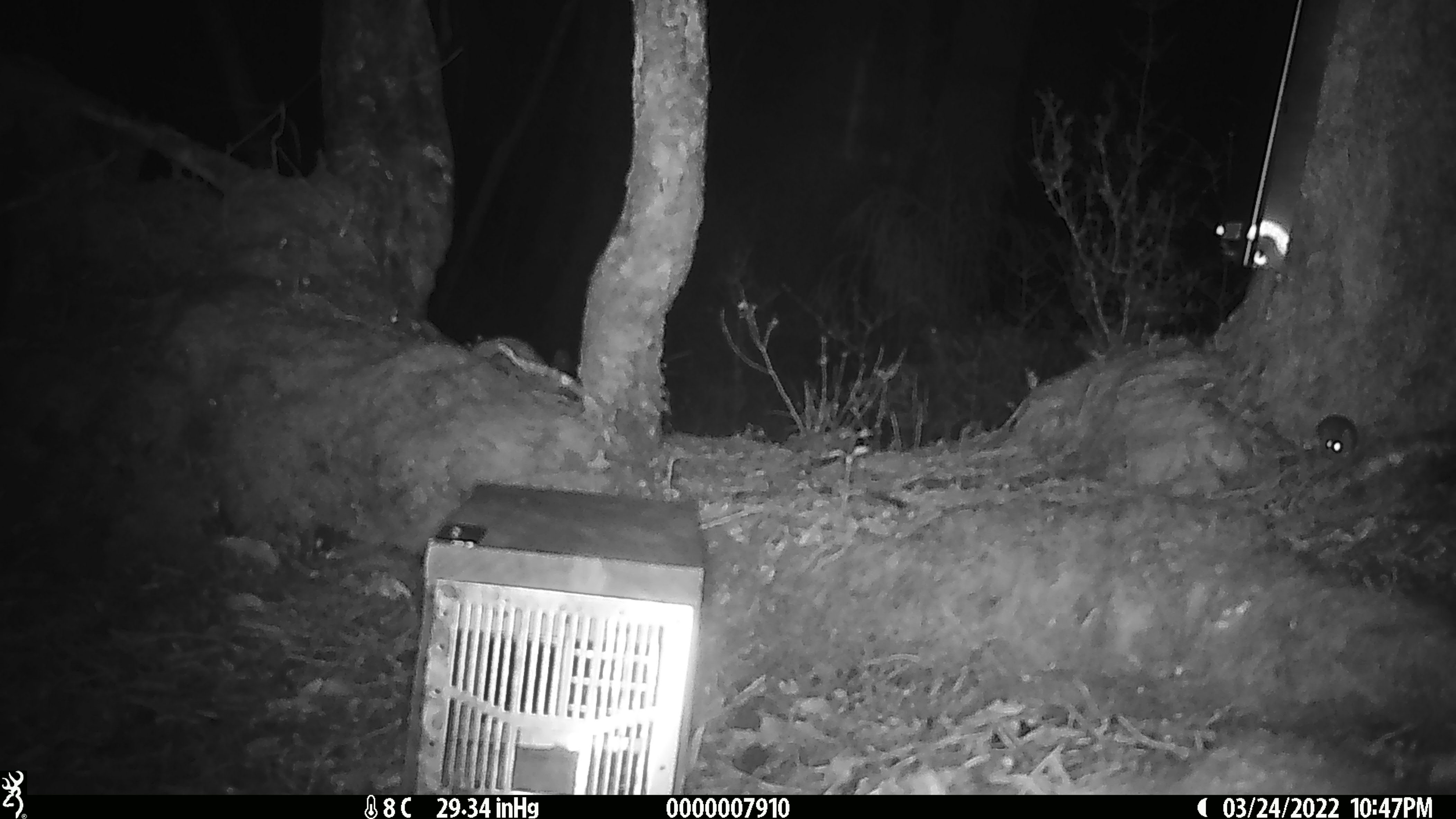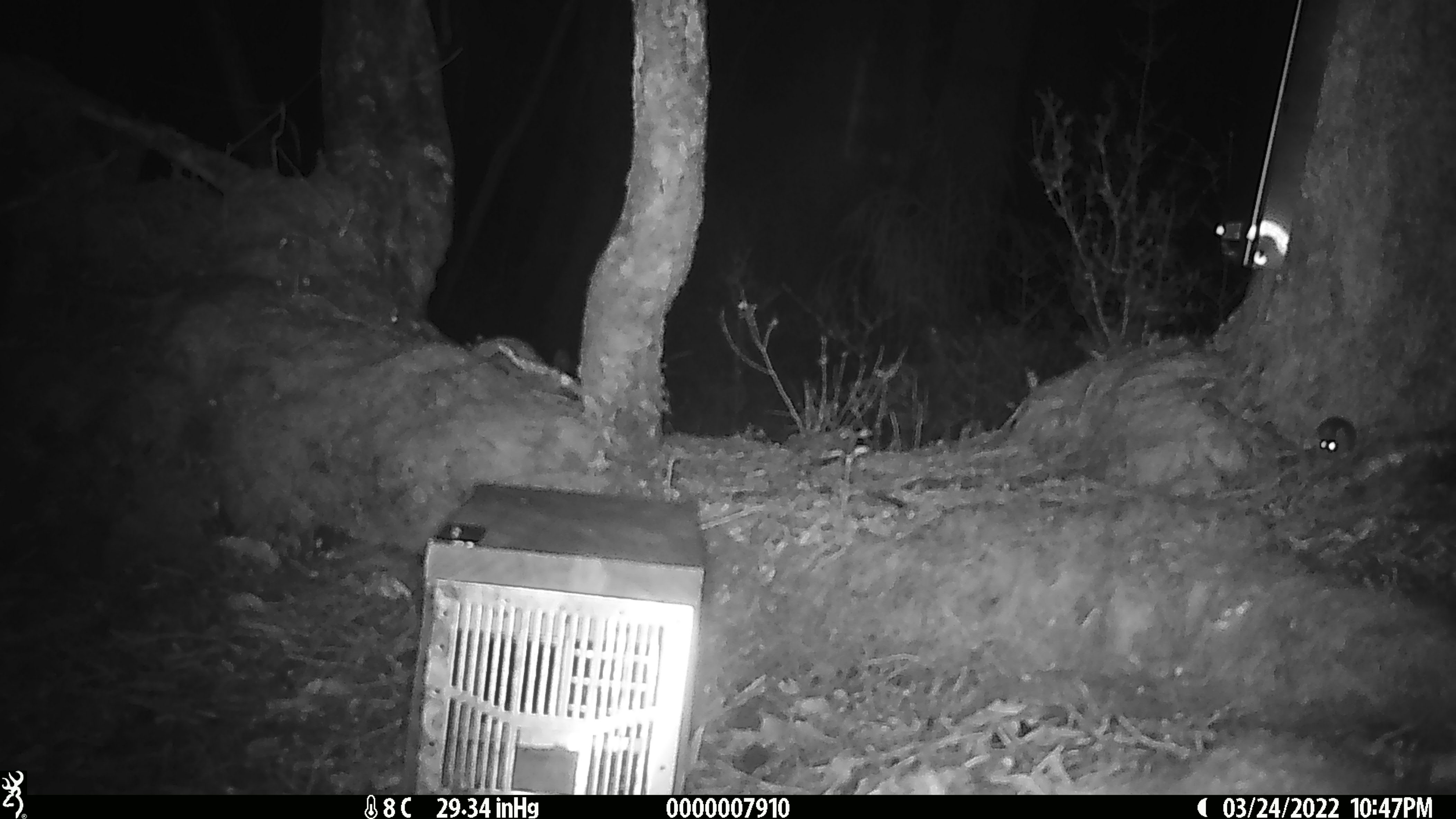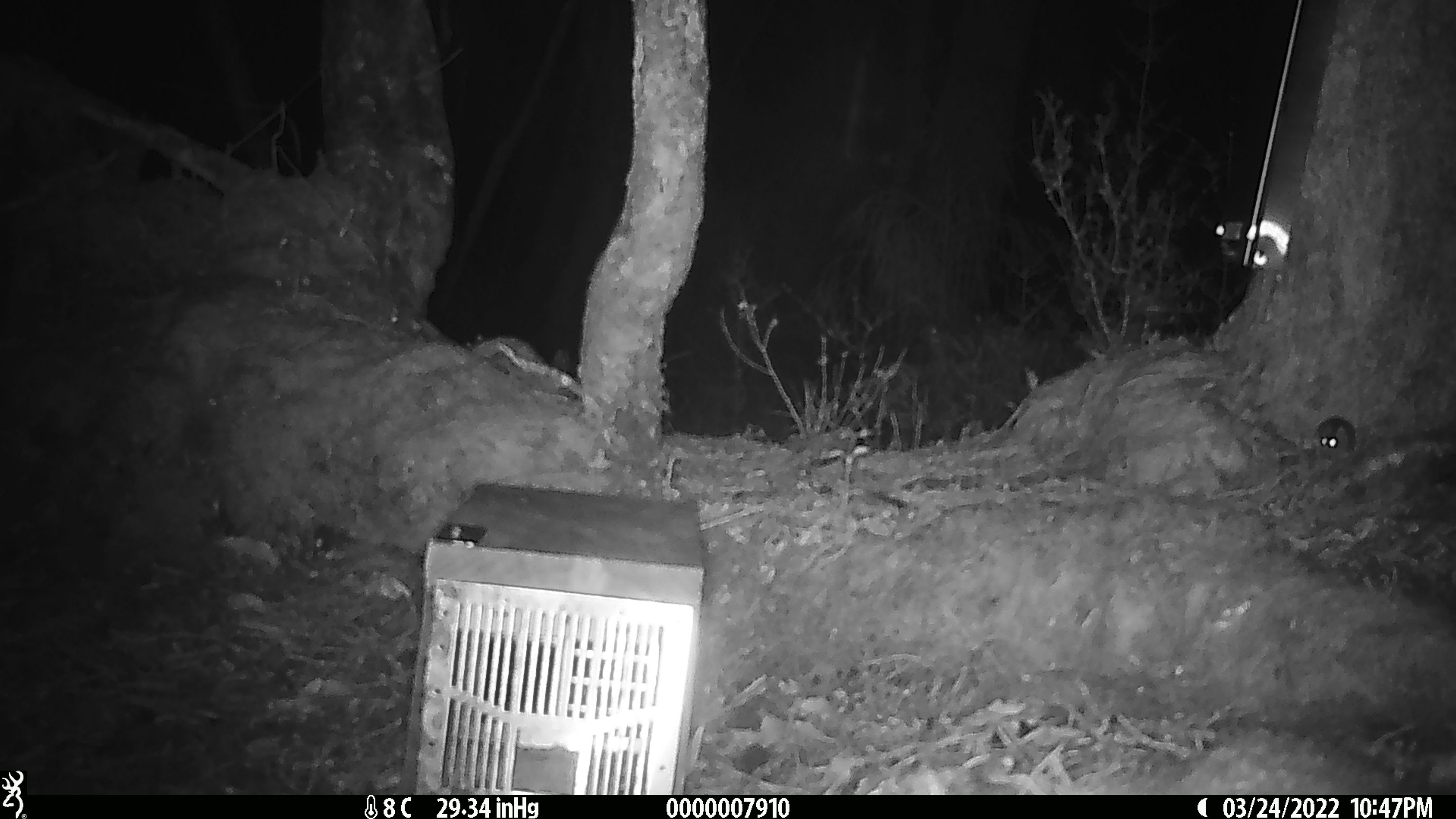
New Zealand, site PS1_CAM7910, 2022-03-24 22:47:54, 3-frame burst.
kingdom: Animalia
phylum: Chordata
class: Mammalia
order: Rodentia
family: Muridae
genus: Mus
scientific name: Mus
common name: mouse